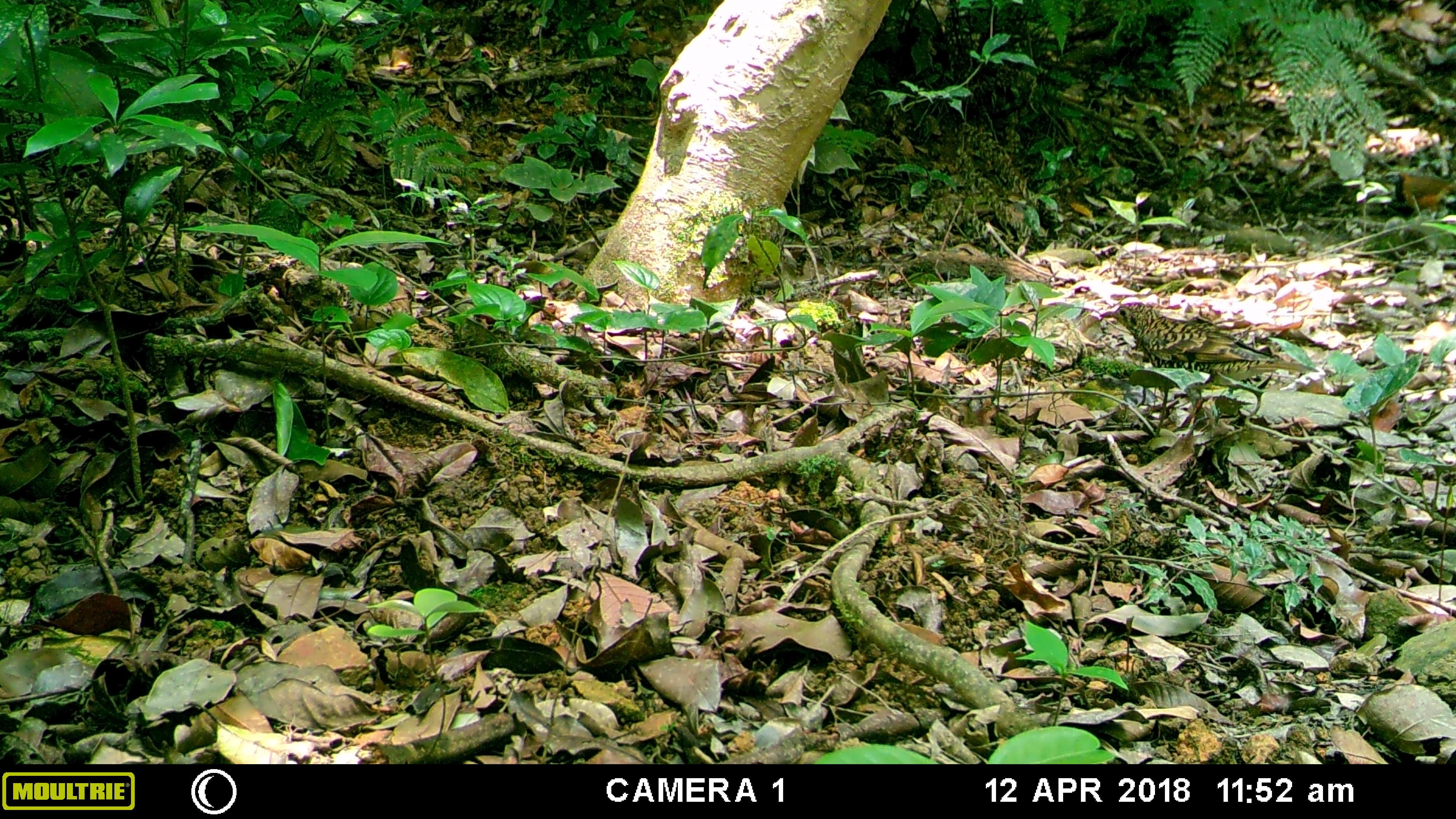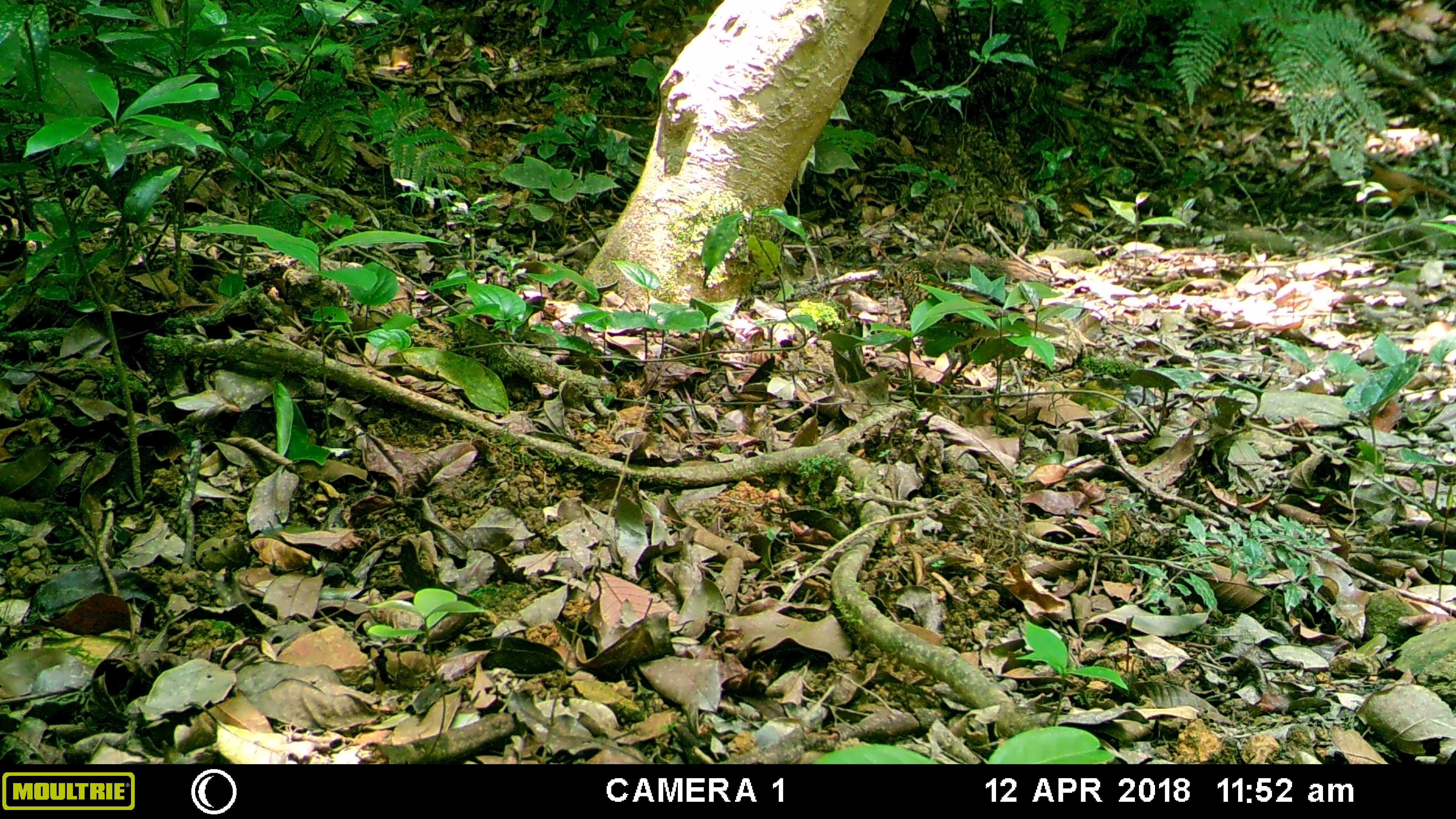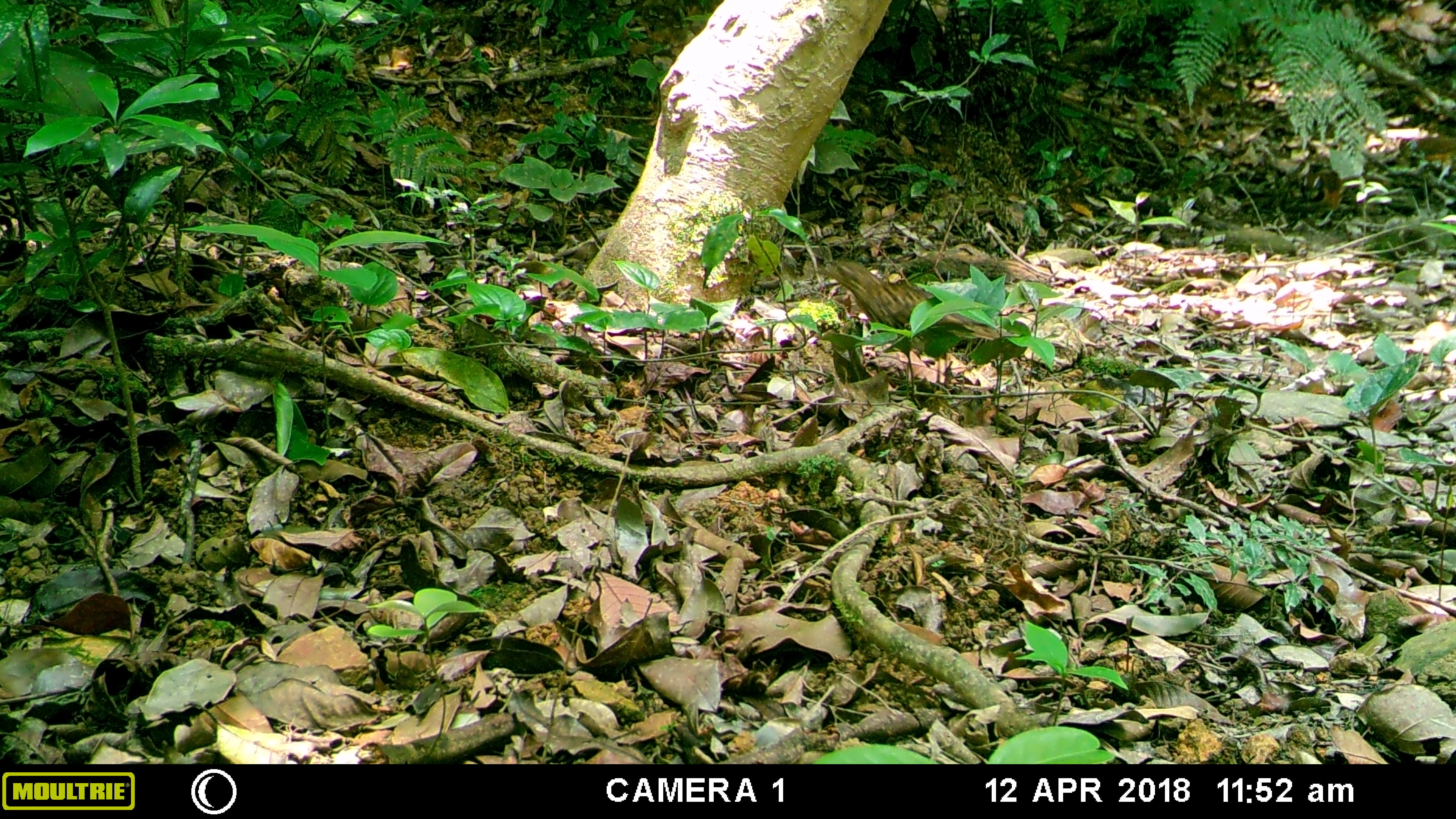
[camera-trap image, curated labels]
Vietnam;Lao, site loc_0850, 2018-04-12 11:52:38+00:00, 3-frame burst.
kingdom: Animalia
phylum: Chordata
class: Aves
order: Passeriformes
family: Turdidae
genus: Zoothera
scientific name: Zoothera dauma dauma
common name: scaly thrush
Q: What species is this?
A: Scaly thrush (Zoothera dauma dauma).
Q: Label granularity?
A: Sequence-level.